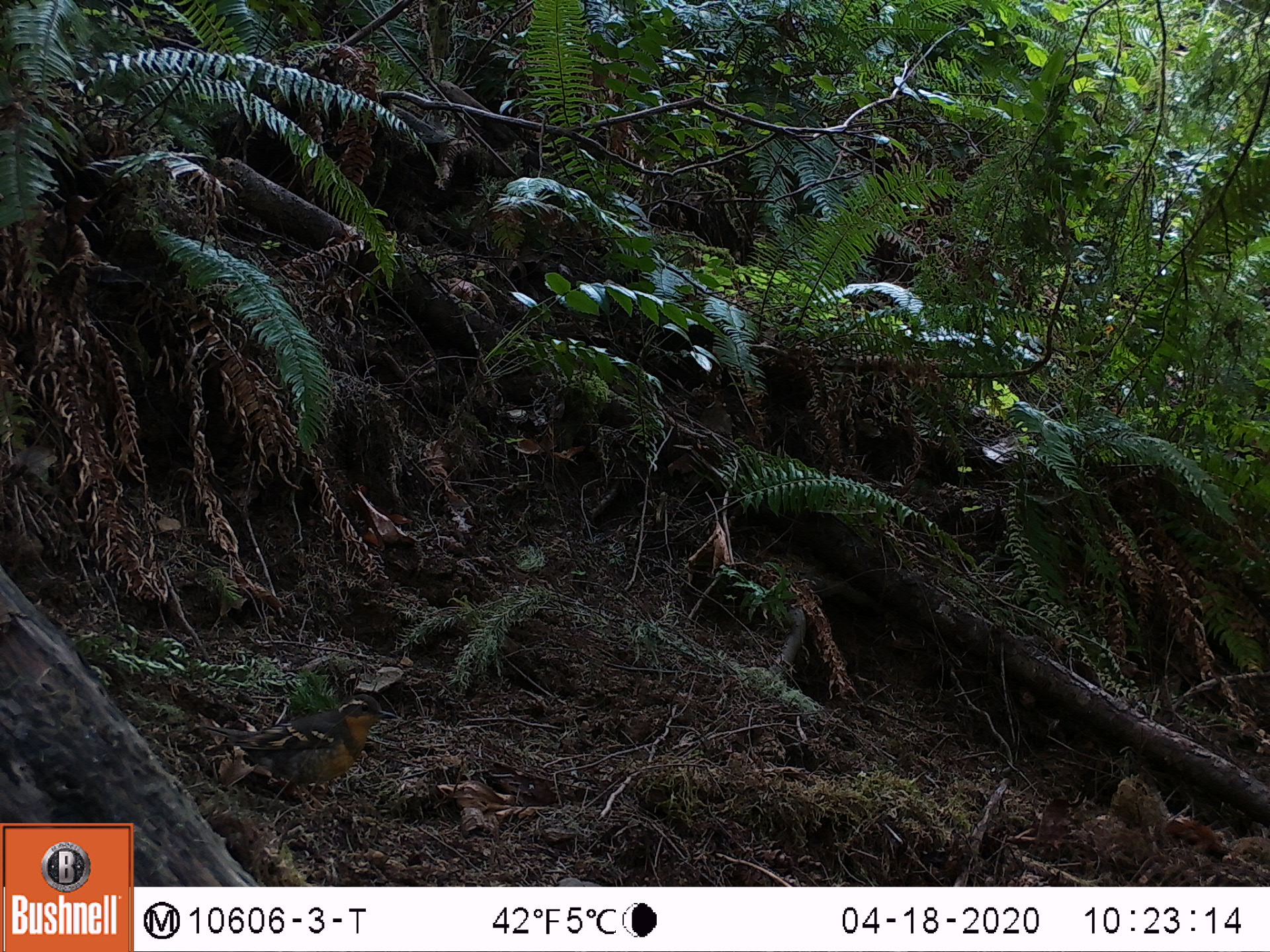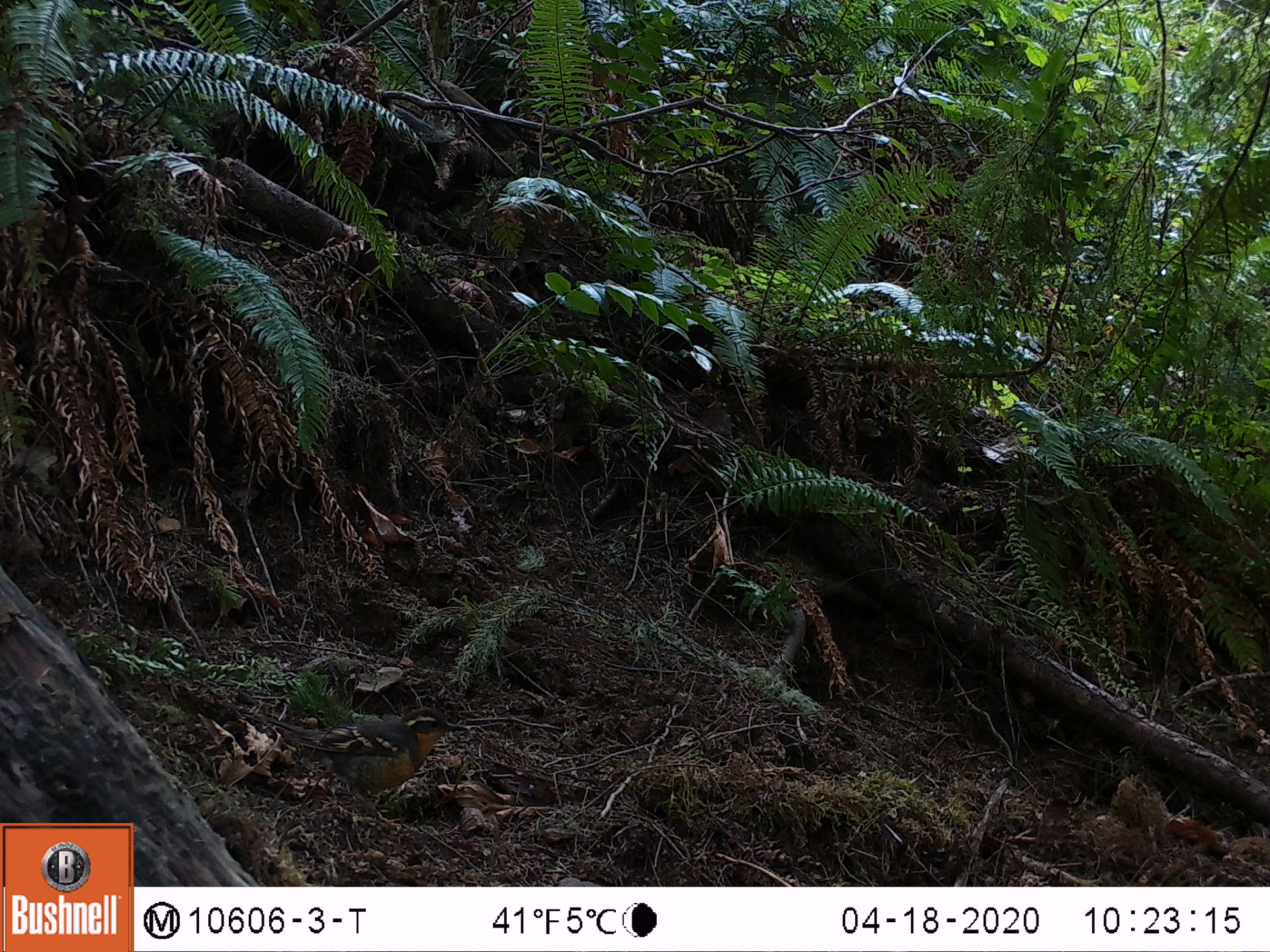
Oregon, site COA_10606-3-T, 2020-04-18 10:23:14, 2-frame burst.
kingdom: Animalia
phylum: Chordata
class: Aves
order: Passeriformes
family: Turdidae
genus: Ixoreus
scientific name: Ixoreus naevius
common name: varied thrush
Varied thrush (Ixoreus naevius).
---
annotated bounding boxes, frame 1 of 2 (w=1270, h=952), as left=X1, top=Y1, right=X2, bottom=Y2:
varied thrush: left=194, top=696, right=390, bottom=802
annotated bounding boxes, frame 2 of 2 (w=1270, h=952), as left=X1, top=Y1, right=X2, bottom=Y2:
varied thrush: left=250, top=710, right=466, bottom=803